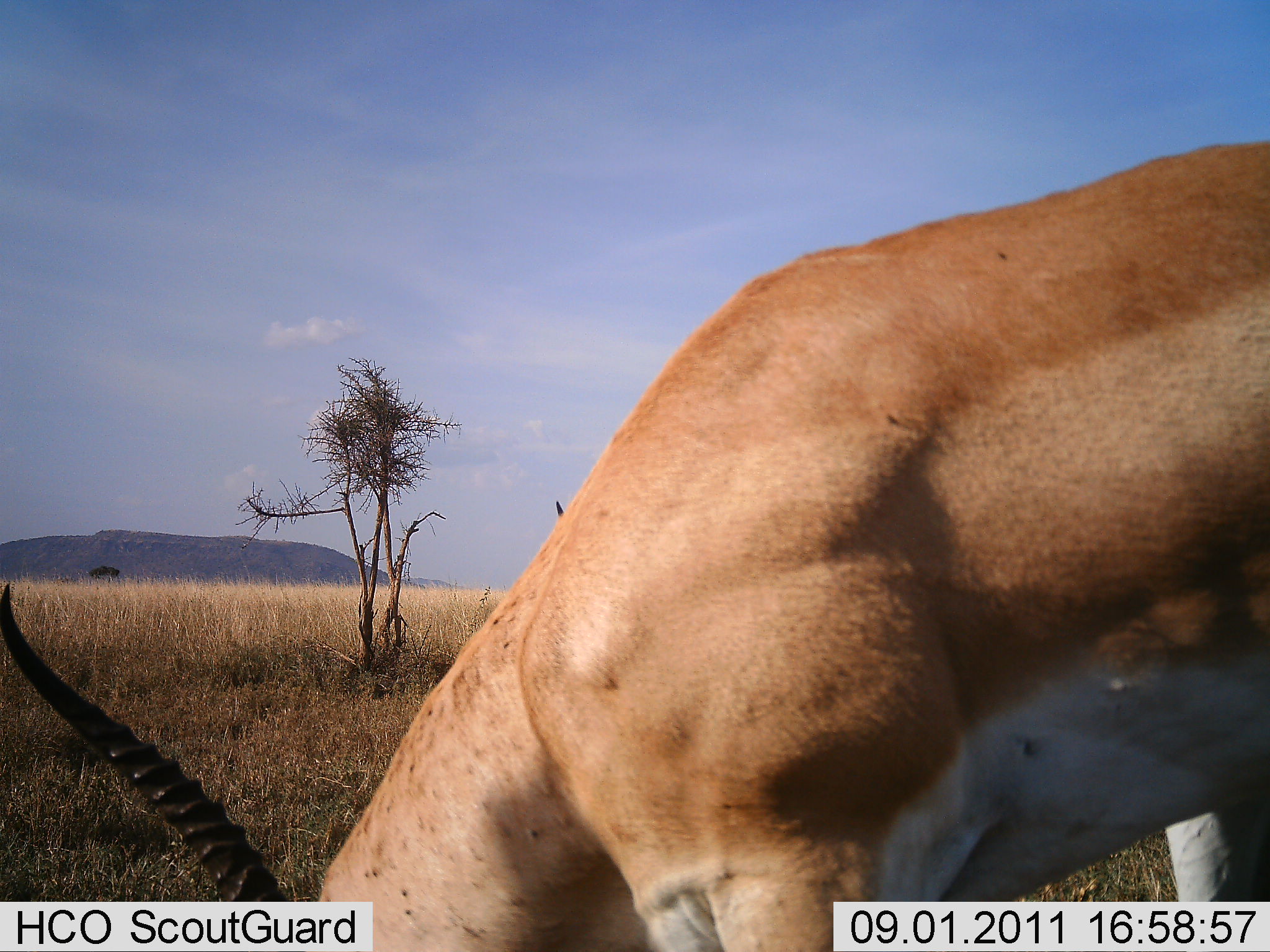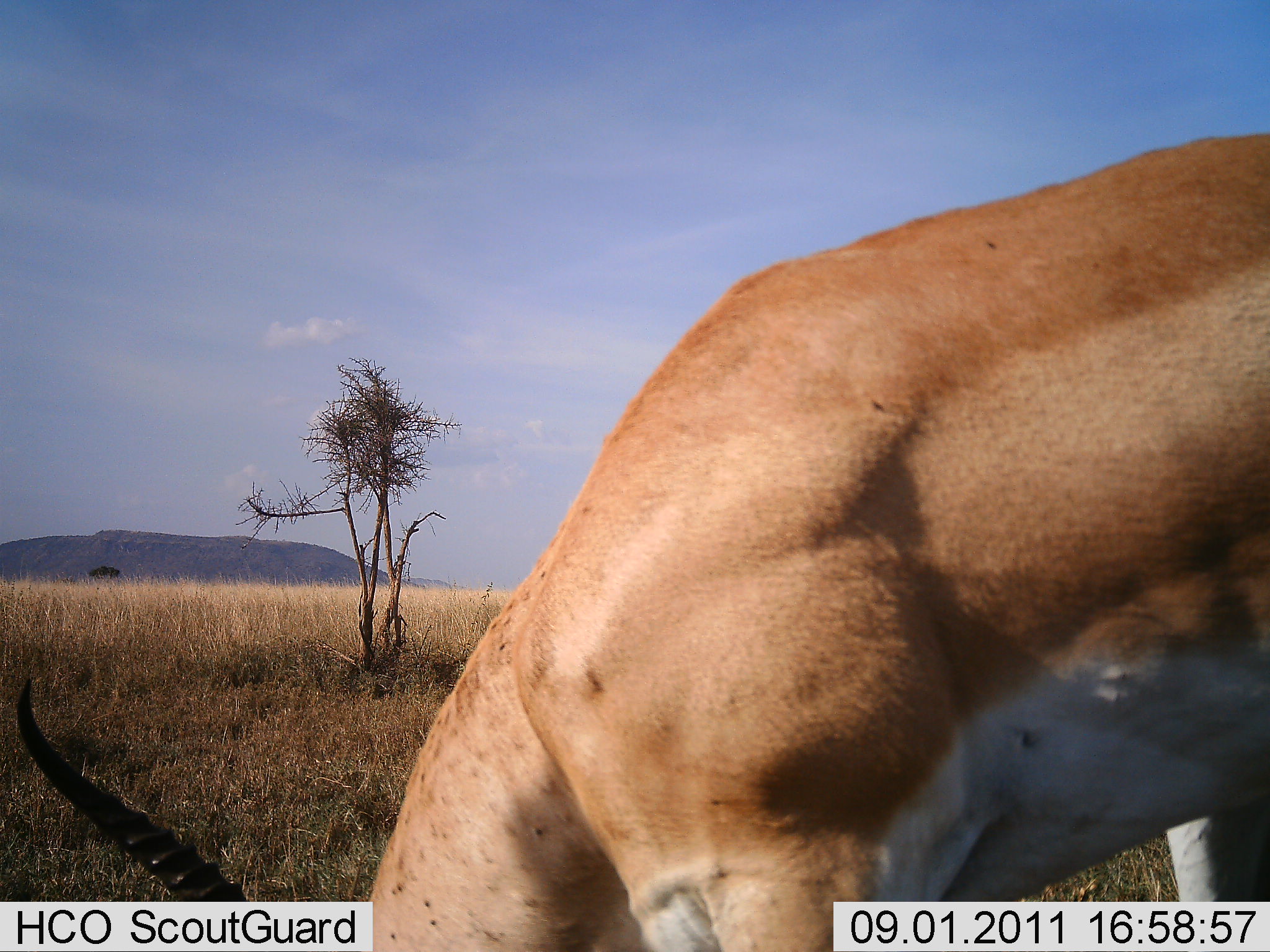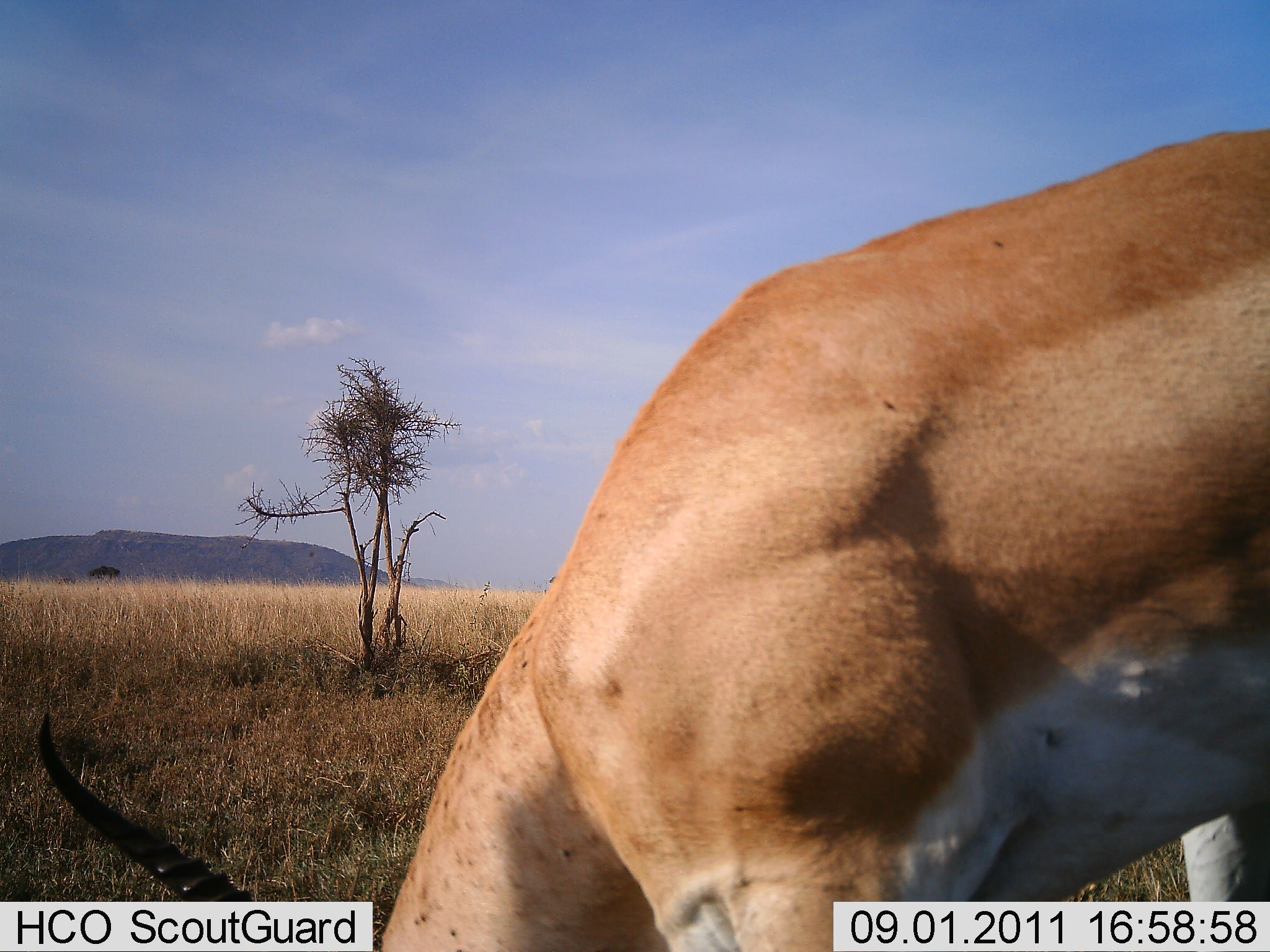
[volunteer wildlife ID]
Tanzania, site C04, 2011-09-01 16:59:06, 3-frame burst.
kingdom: Animalia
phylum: Chordata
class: Mammalia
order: Artiodactyla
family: Bovidae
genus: Nanger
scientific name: Nanger granti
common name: grant's gazelle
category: gazellegrants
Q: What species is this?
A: Gazellegrants (grant's gazelle) (Nanger granti).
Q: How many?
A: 1.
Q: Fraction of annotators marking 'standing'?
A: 17%.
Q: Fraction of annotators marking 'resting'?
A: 0%.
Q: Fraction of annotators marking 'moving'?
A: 0%.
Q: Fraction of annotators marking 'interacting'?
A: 0%.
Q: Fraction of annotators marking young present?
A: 0%.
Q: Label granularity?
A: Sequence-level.